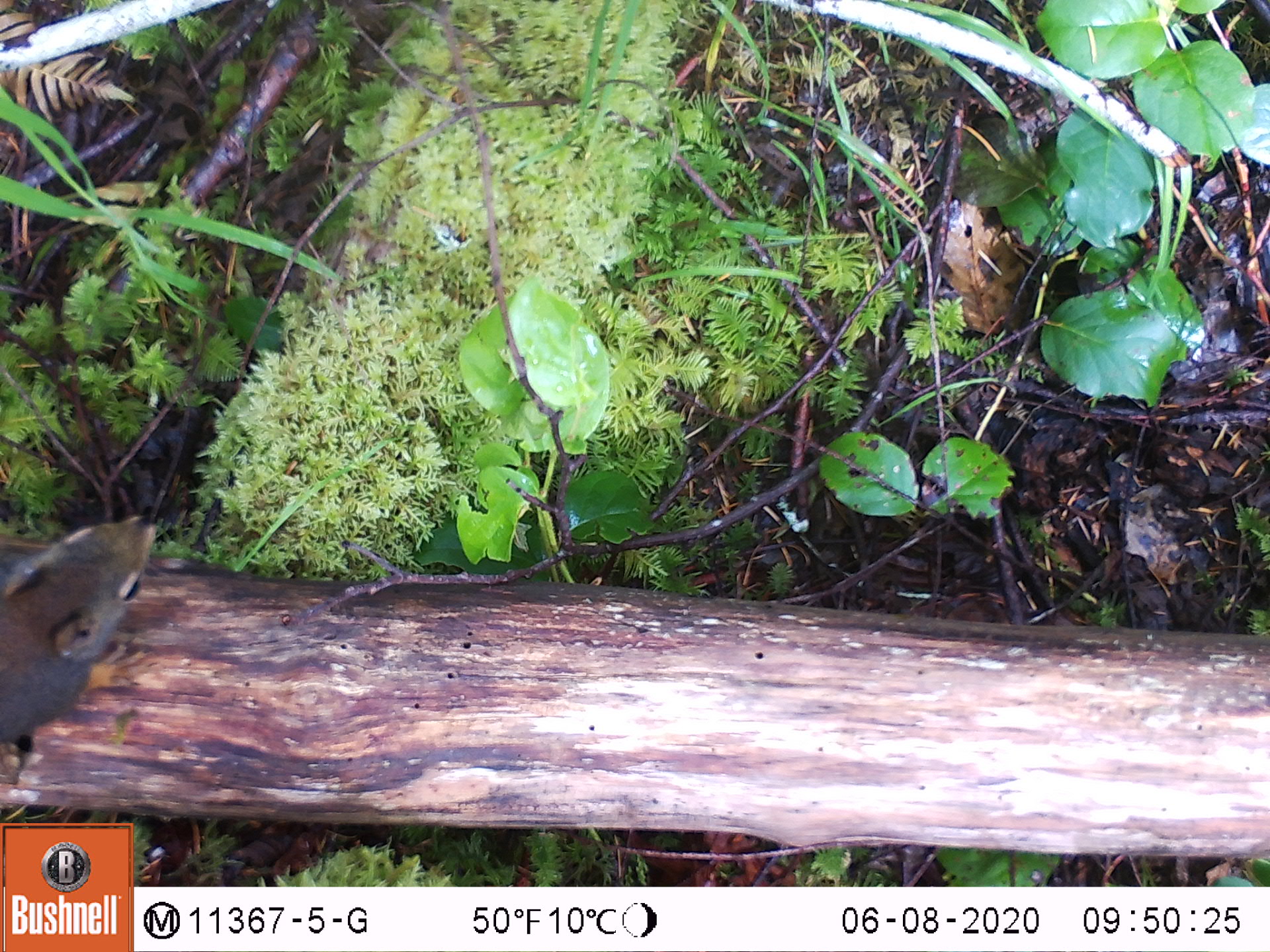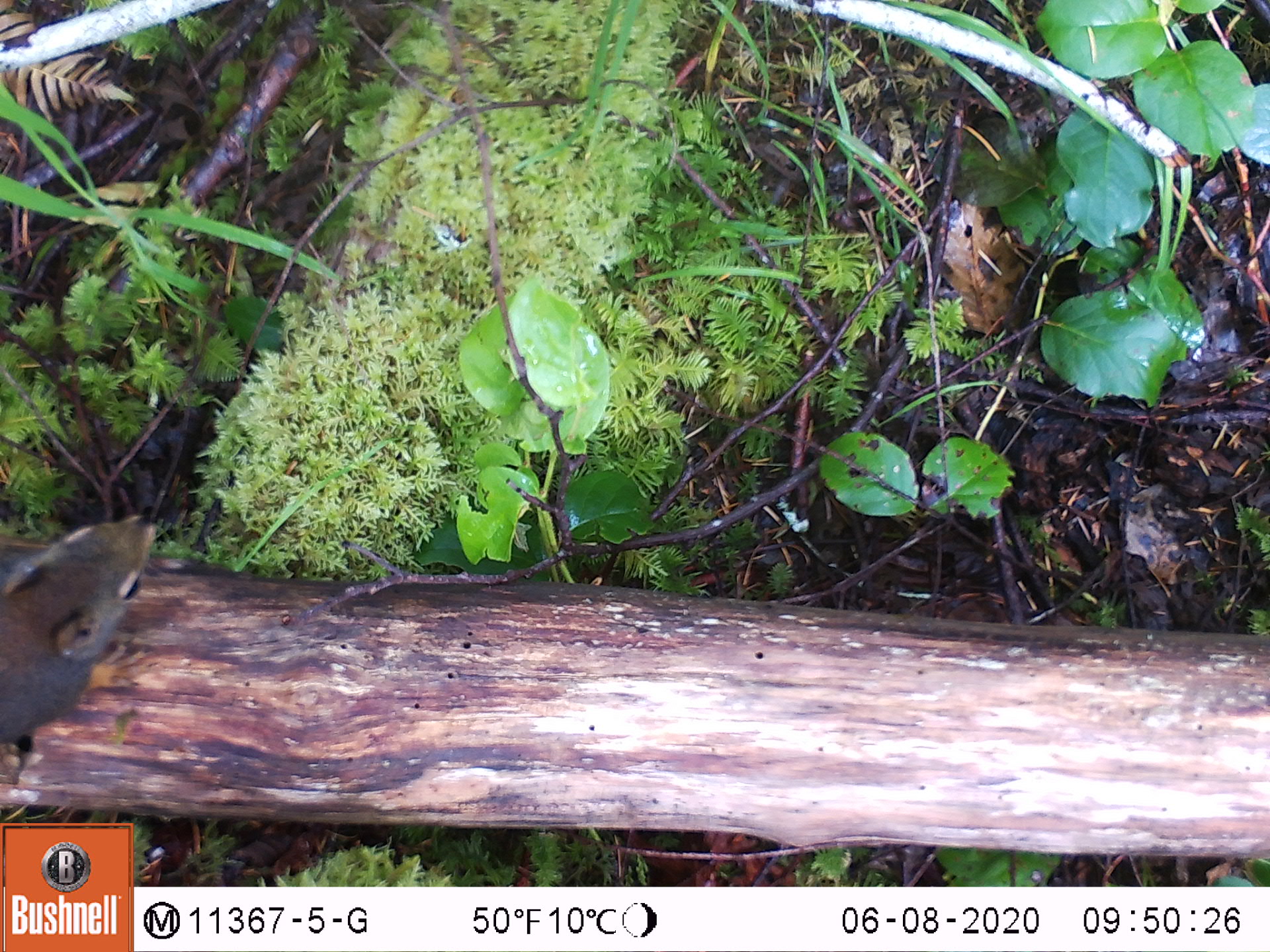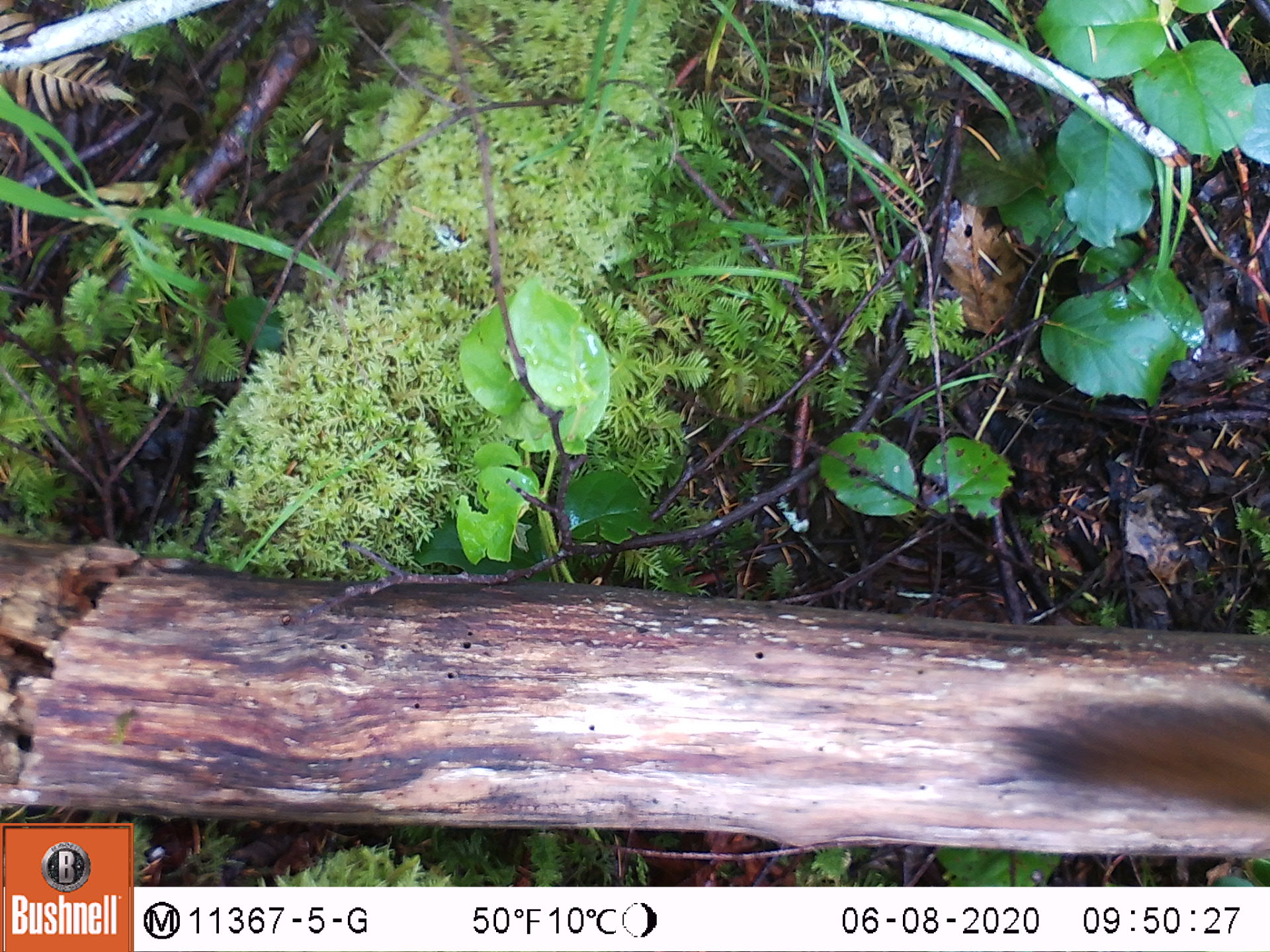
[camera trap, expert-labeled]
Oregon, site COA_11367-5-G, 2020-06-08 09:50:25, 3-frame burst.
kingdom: Animalia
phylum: Chordata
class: Mammalia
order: Rodentia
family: Sciuridae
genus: Tamiasciurus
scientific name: Tamiasciurus douglasii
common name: douglas squirrel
Douglas squirrel (Tamiasciurus douglasii).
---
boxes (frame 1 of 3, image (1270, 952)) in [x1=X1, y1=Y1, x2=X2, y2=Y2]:
douglas squirrel: [x1=0, y1=516, x2=163, y2=751]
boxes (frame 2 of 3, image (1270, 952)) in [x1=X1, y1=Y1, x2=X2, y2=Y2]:
douglas squirrel: [x1=0, y1=510, x2=160, y2=746]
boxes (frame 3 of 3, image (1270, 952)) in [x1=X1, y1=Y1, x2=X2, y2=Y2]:
douglas squirrel: [x1=1002, y1=673, x2=1263, y2=821]